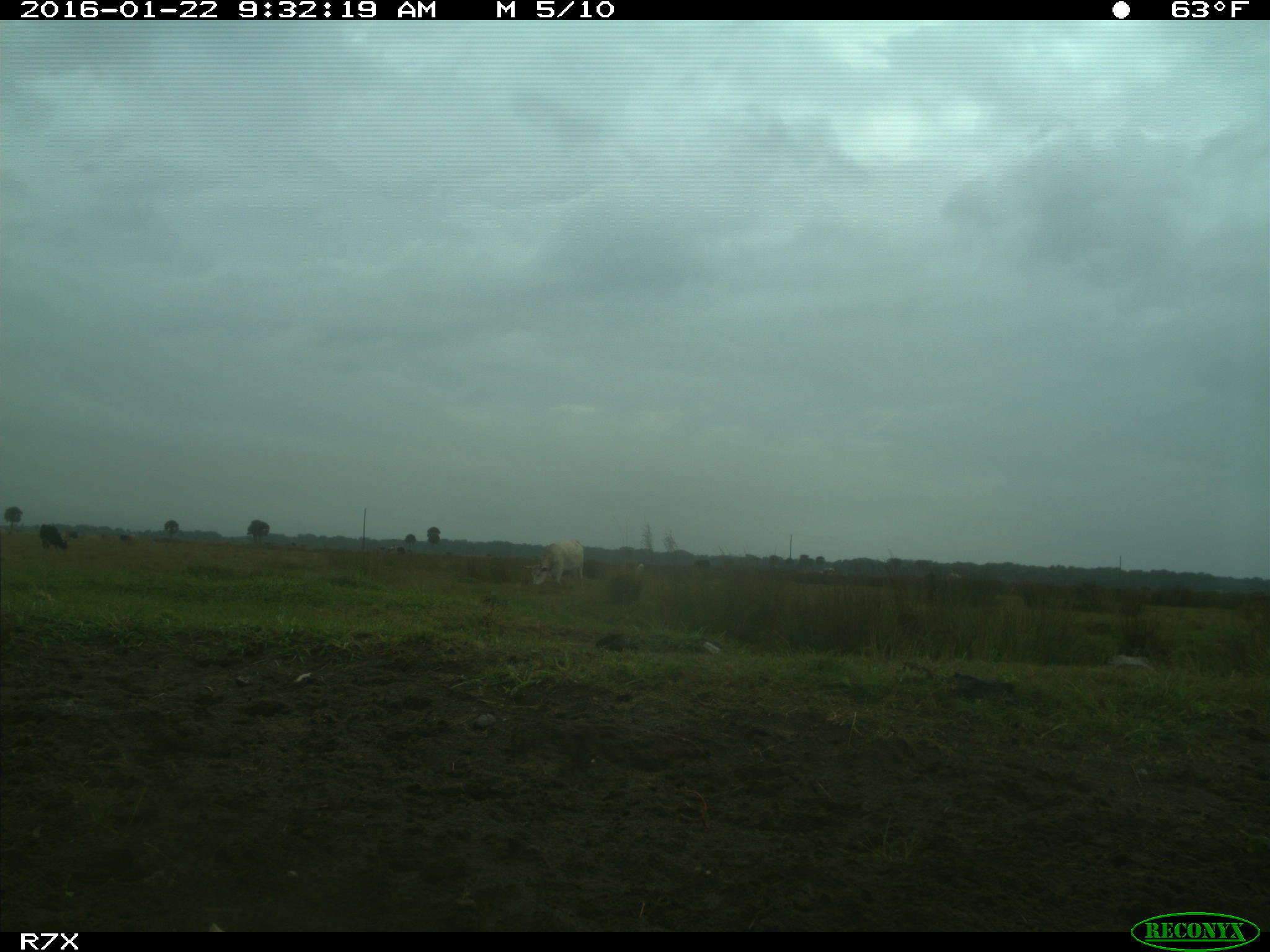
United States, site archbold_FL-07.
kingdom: Animalia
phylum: Chordata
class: Mammalia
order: Artiodactyla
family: Bovidae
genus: Bos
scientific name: Bos taurus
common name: domestic cow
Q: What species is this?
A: Bos taurus (domestic cow).